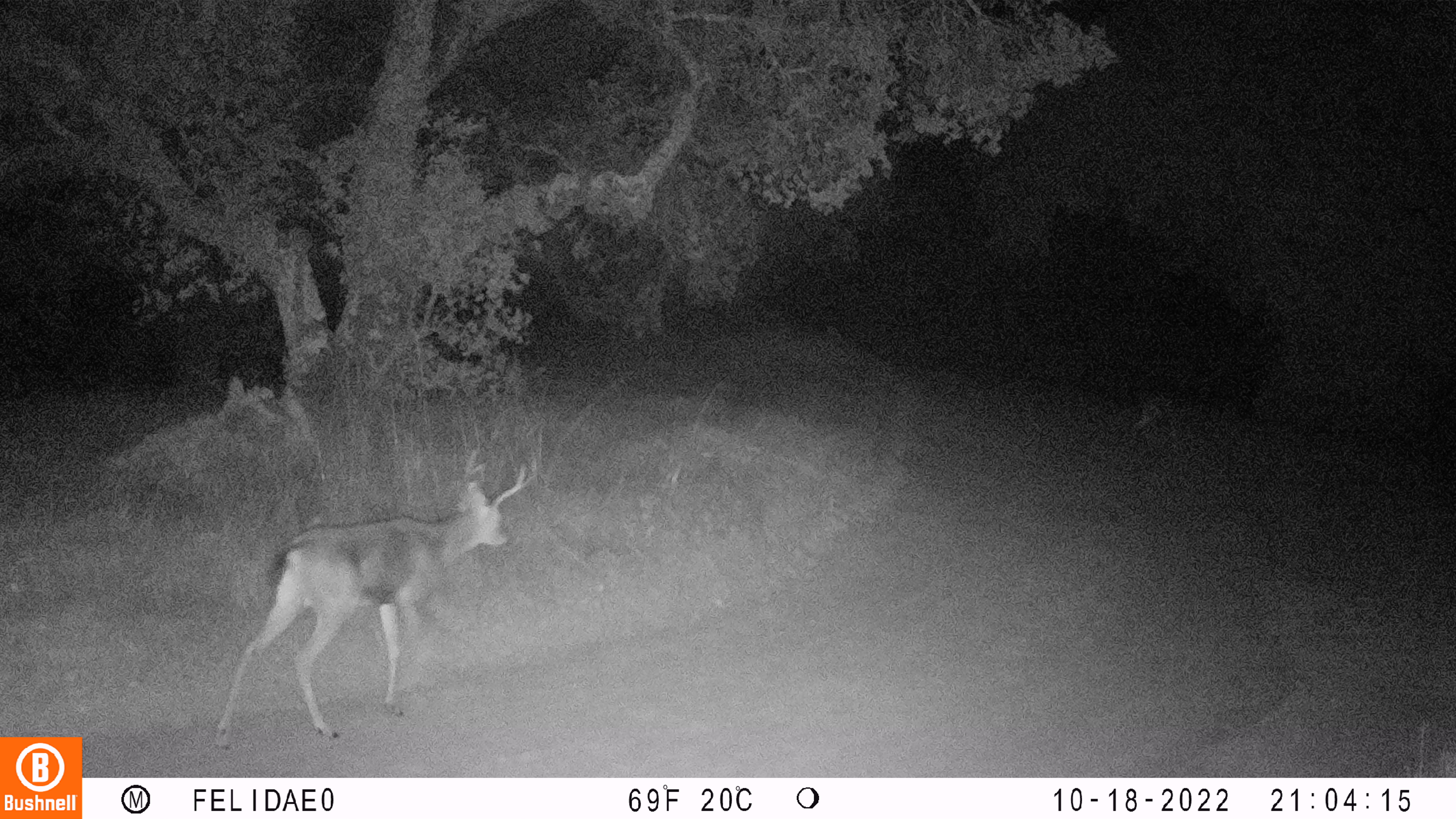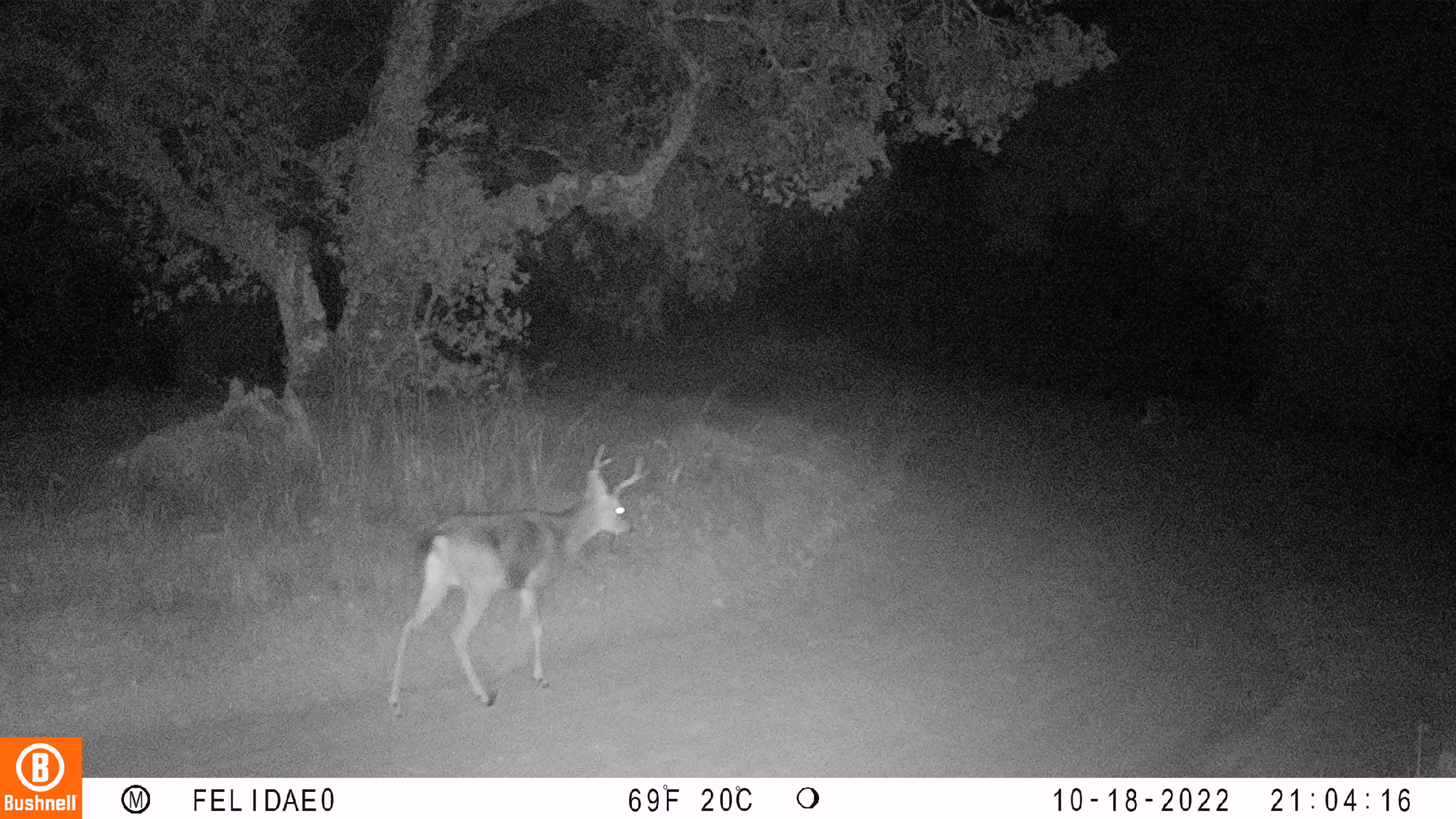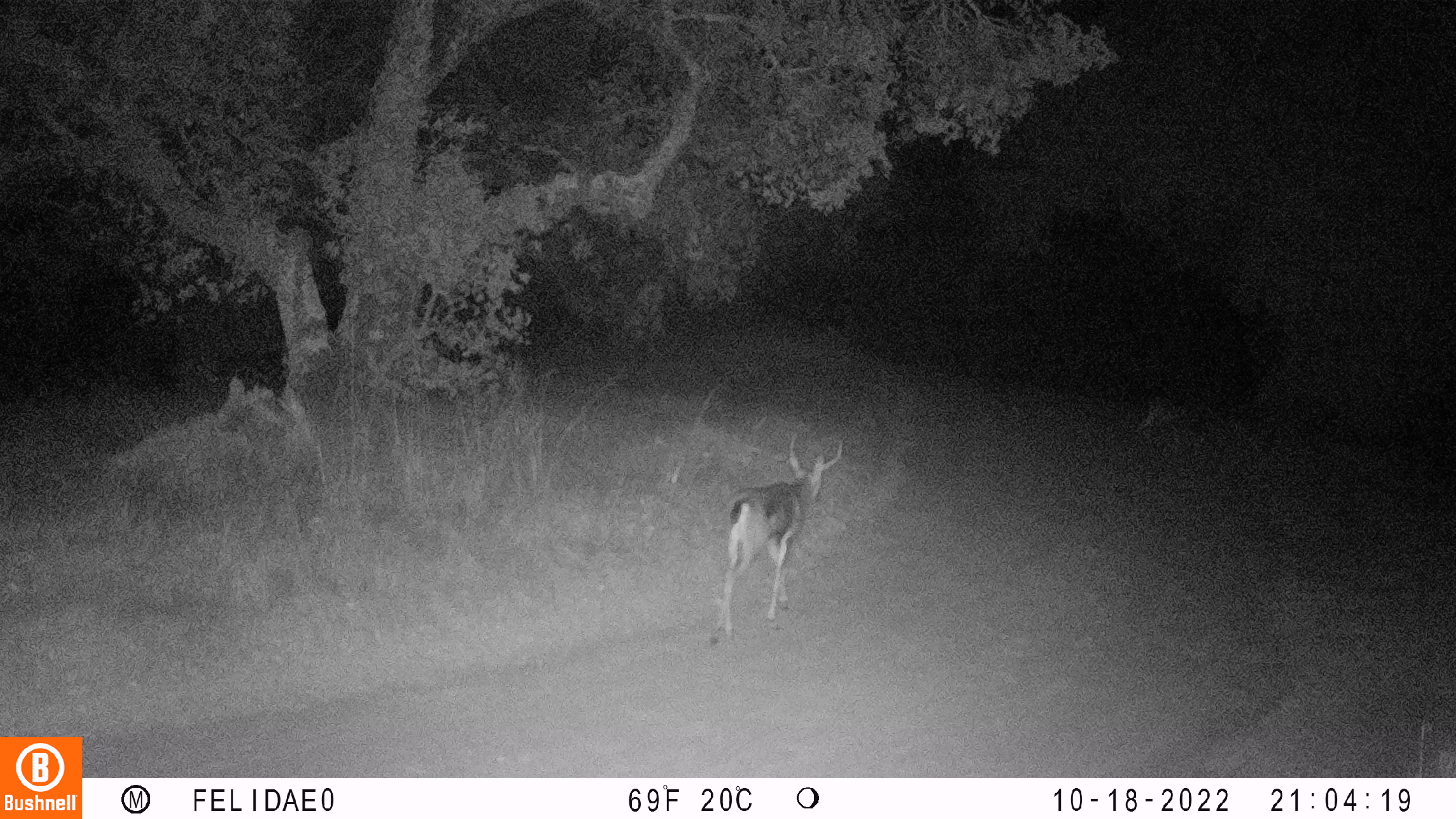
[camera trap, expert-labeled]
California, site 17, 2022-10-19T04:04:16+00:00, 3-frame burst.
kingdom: Animalia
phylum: Chordata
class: Mammalia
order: Artiodactyla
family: Cervidae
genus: Odocoileus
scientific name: Odocoileus hemionus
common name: mule deer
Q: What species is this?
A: Mule deer (Odocoileus hemionus).